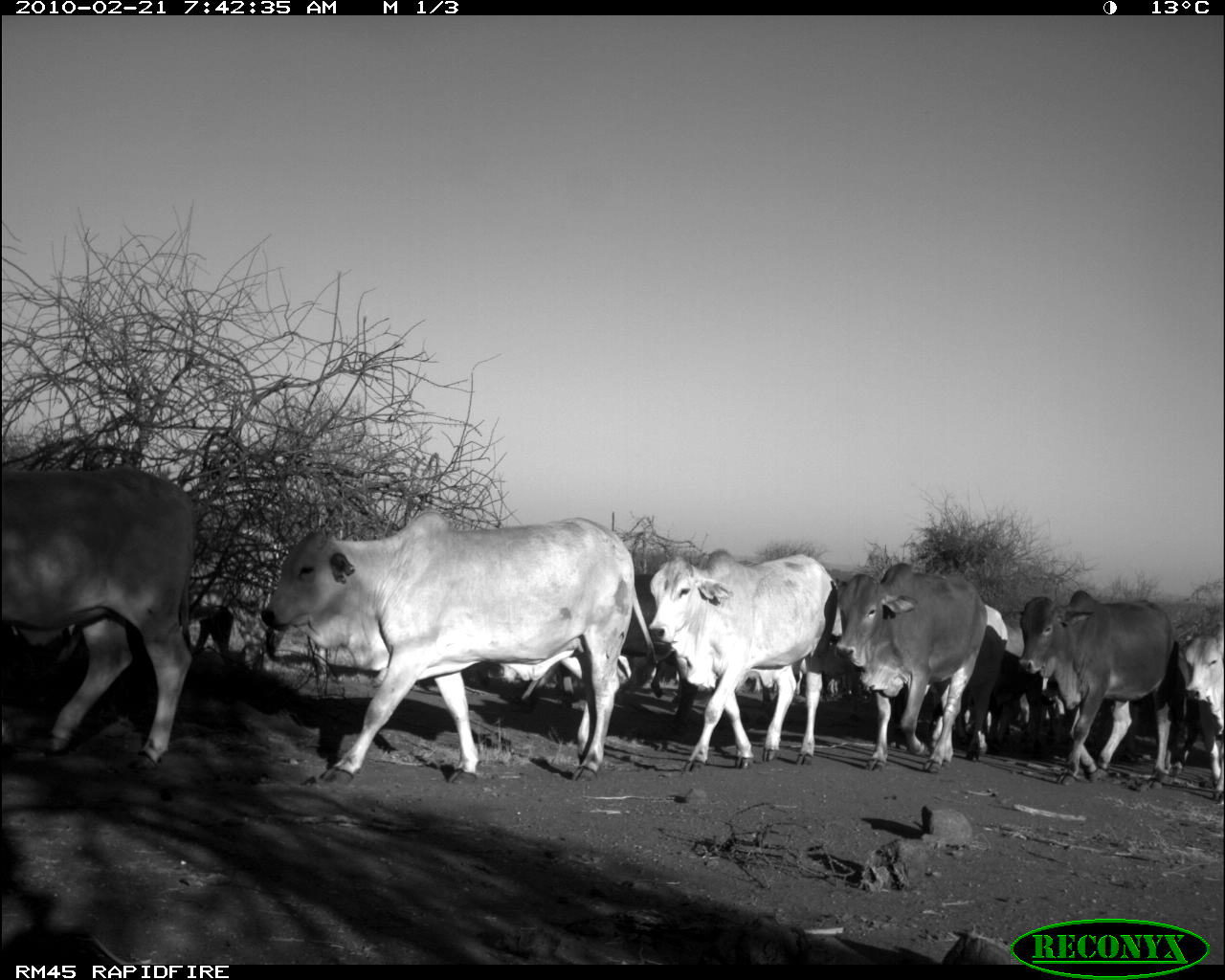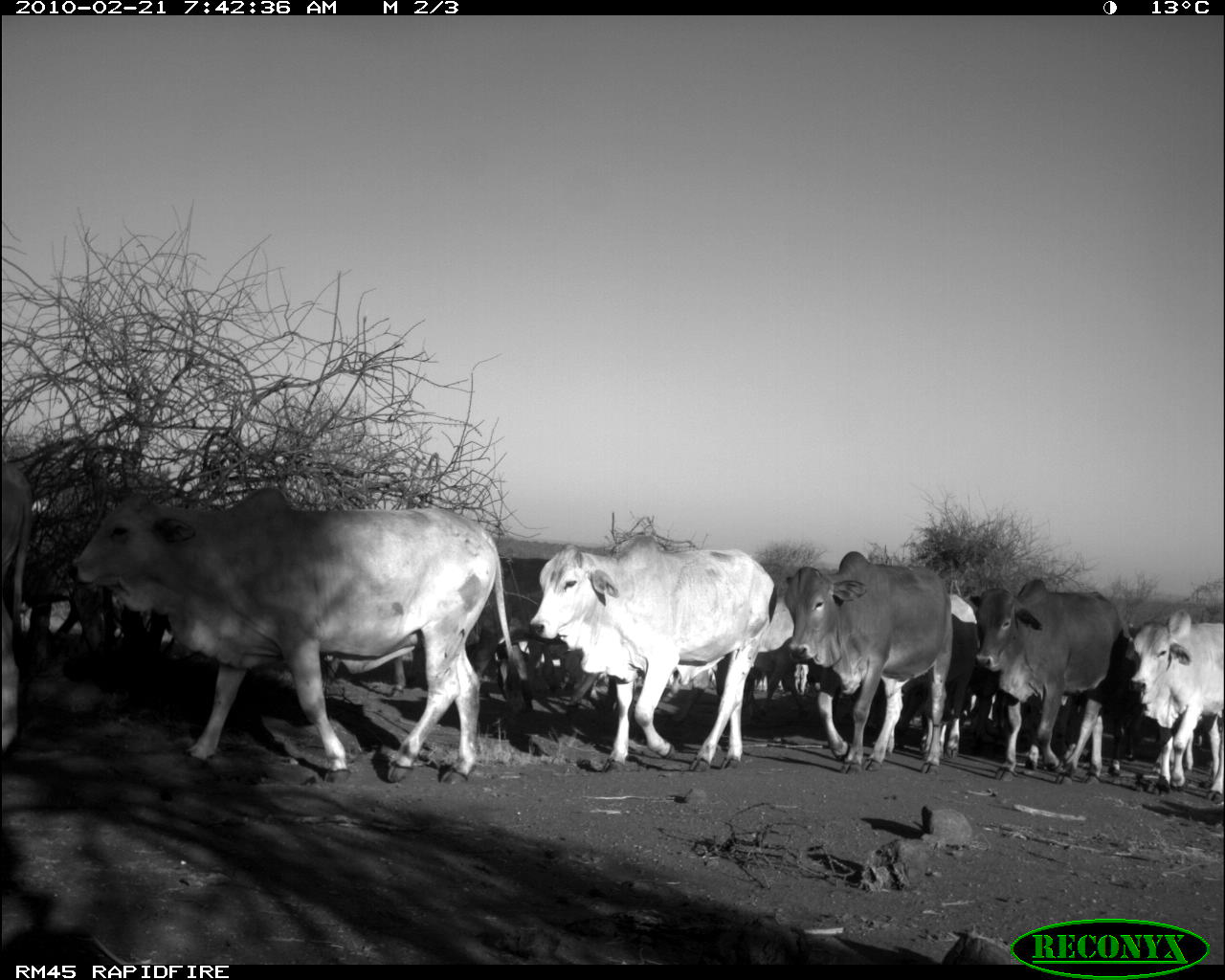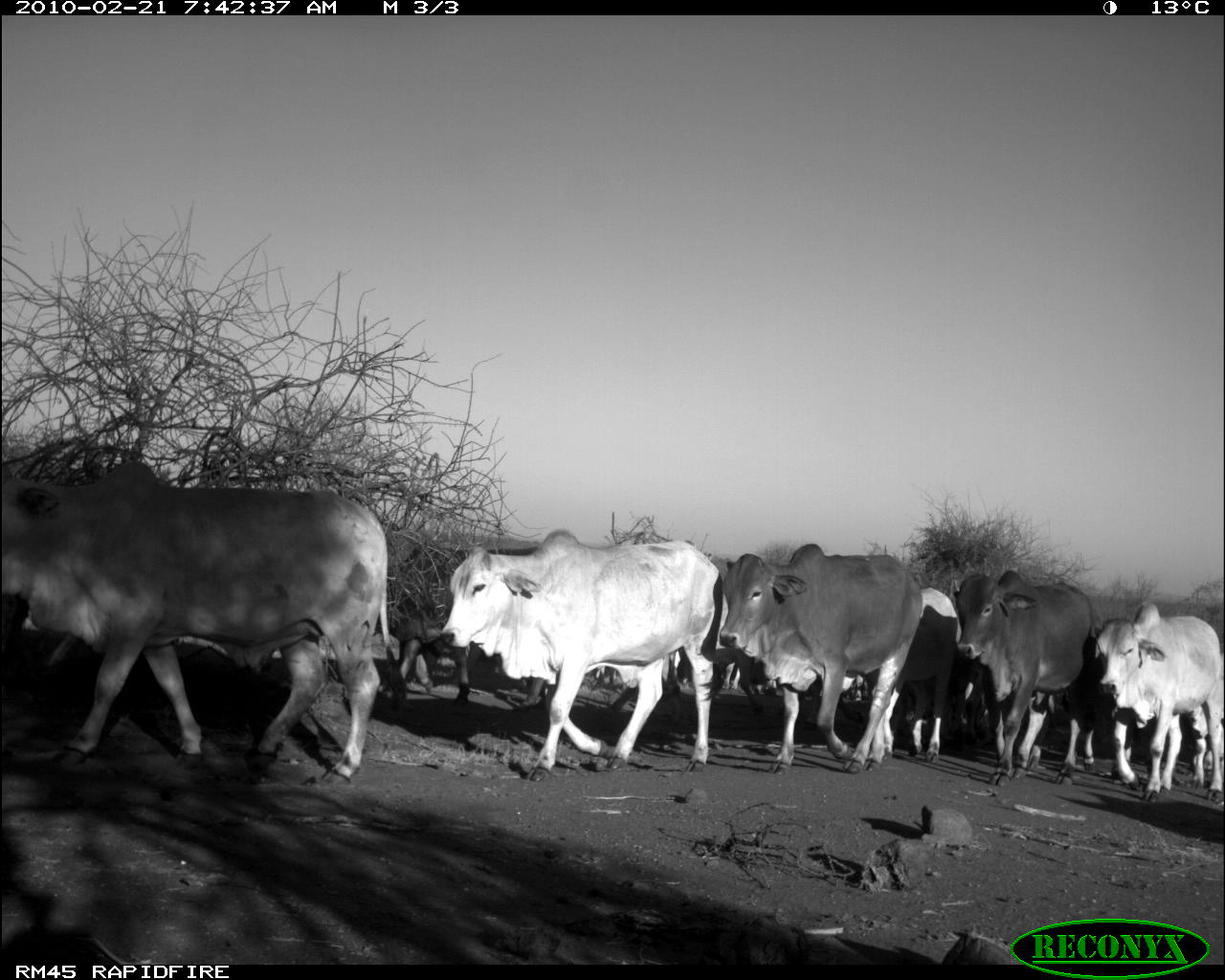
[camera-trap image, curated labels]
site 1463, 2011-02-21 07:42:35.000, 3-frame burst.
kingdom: Animalia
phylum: Chordata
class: Mammalia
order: Artiodactyla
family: Bovidae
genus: Bos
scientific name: Bos taurus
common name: domestic cattle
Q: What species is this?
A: Bos taurus (domestic cattle).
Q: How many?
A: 9.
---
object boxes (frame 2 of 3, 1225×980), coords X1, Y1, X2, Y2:
group: 1, 459, 1224, 800